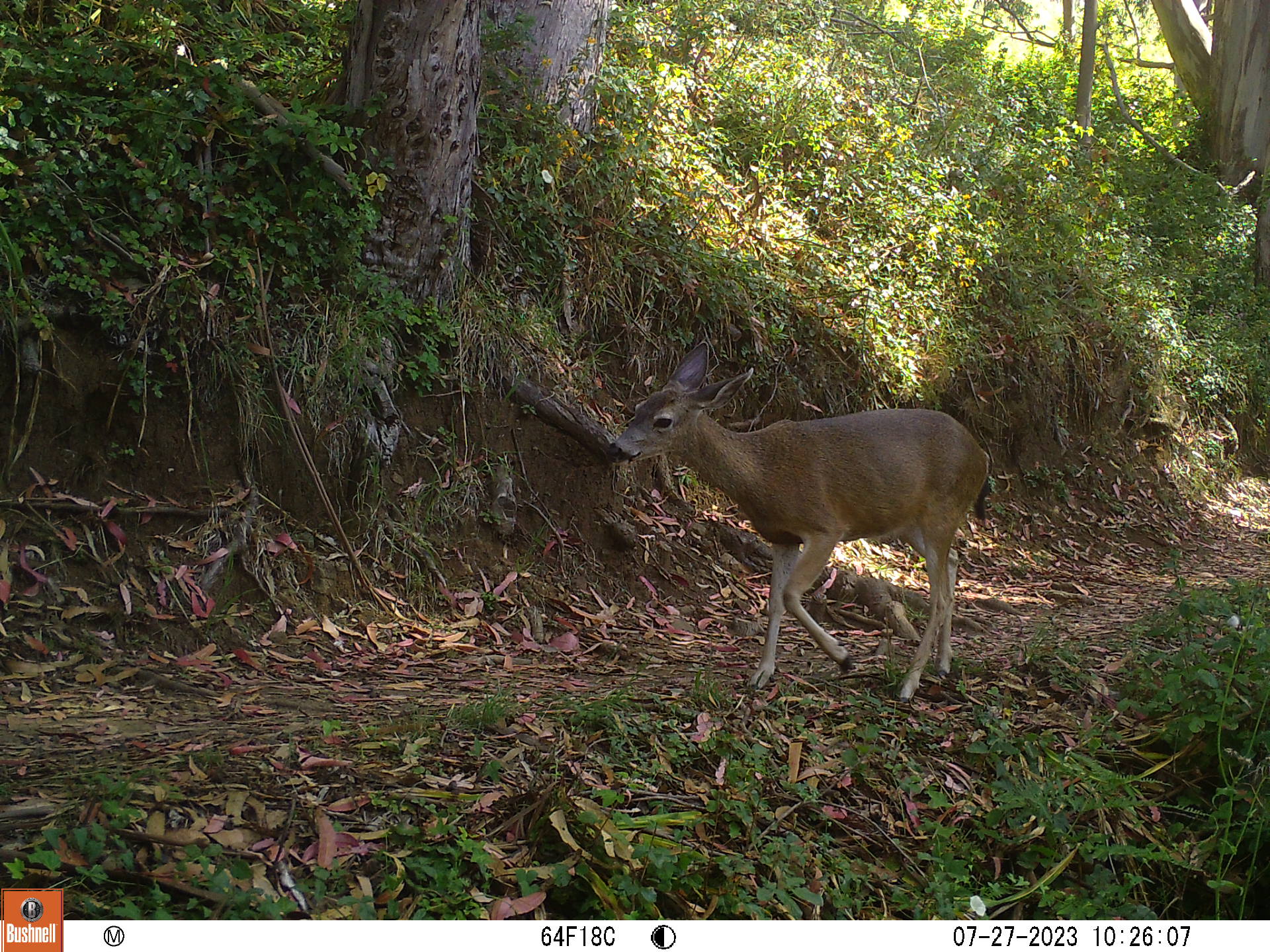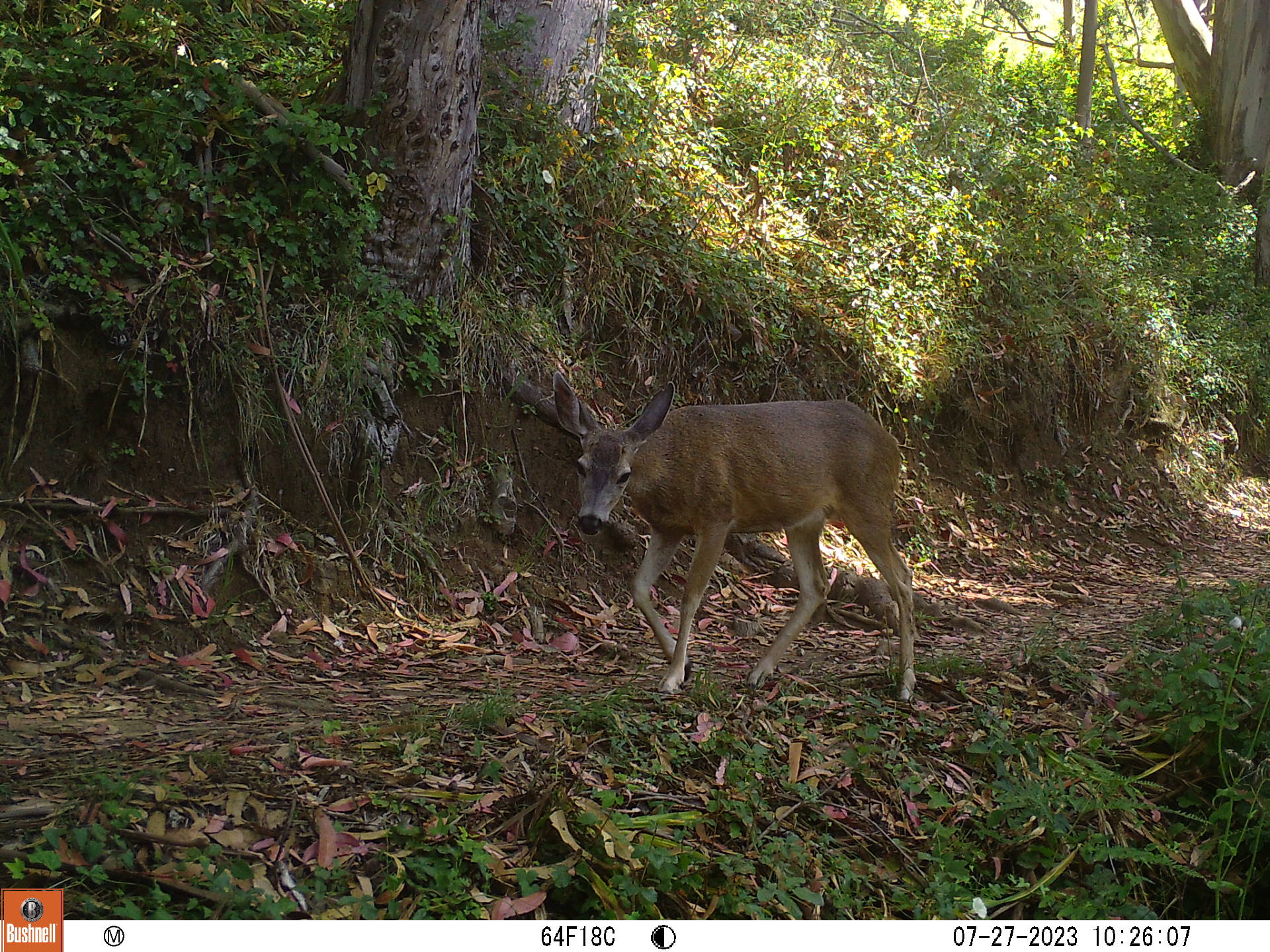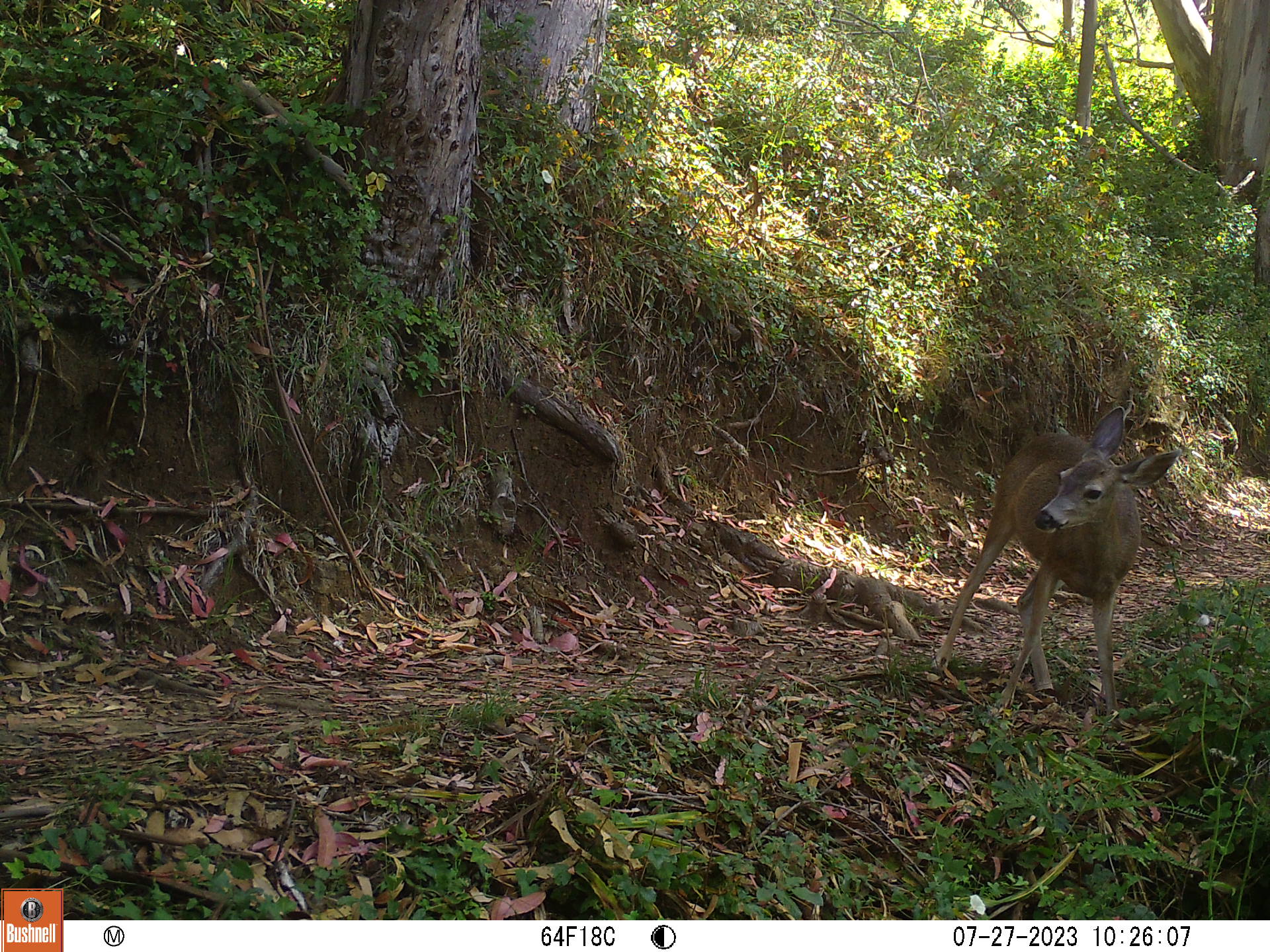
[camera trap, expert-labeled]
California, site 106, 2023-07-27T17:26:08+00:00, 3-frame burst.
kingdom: Animalia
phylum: Chordata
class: Mammalia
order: Artiodactyla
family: Cervidae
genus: Odocoileus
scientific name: Odocoileus hemionus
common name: mule deer